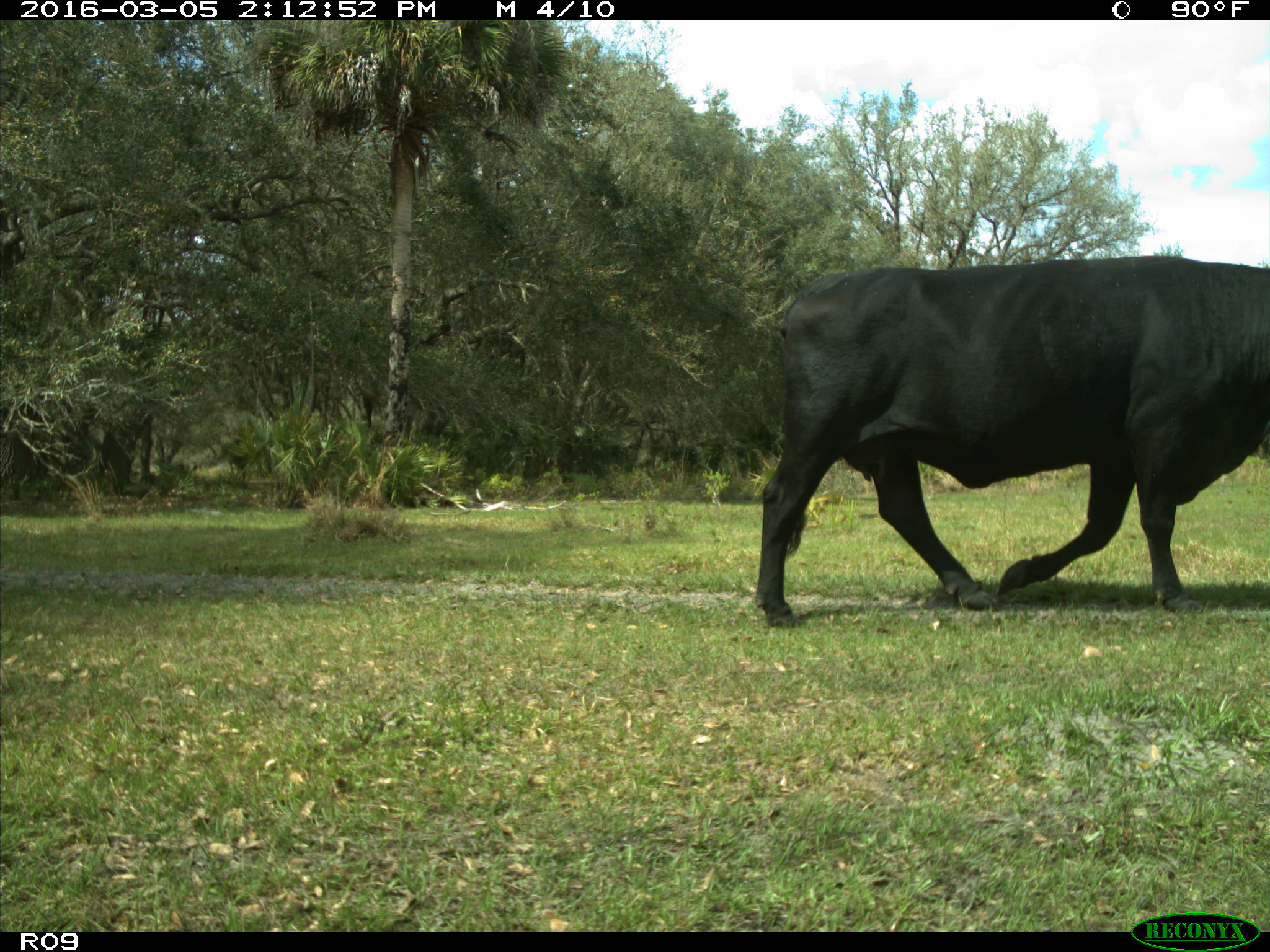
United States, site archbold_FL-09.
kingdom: Animalia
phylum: Chordata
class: Mammalia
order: Artiodactyla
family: Bovidae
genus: Bos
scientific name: Bos taurus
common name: domestic cow